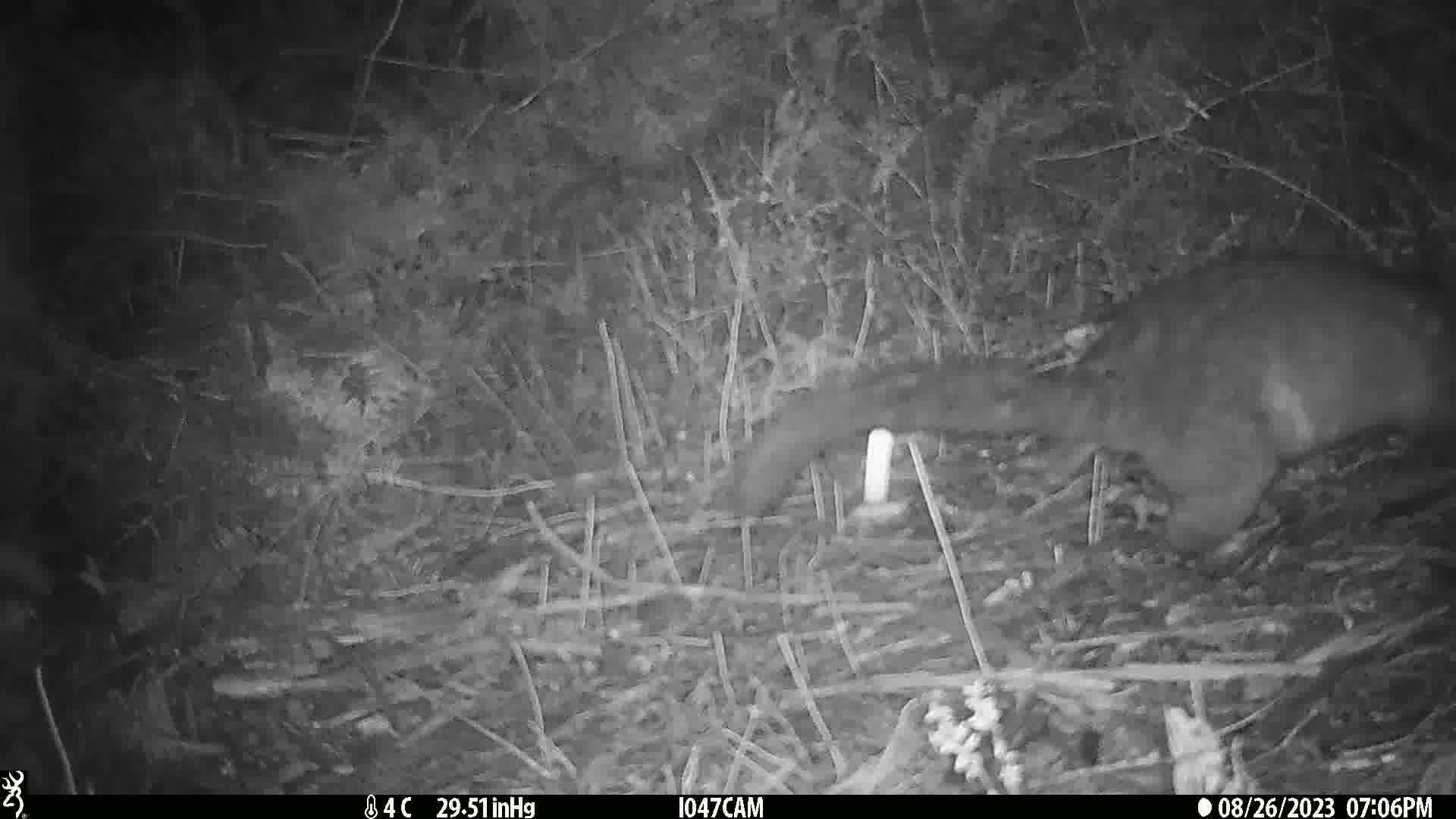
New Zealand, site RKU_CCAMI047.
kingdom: Animalia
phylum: Chordata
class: Mammalia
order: Diprotodontia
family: Phalangeridae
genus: Trichosurus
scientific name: Trichosurus vulpecula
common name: common brushtail possum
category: possum